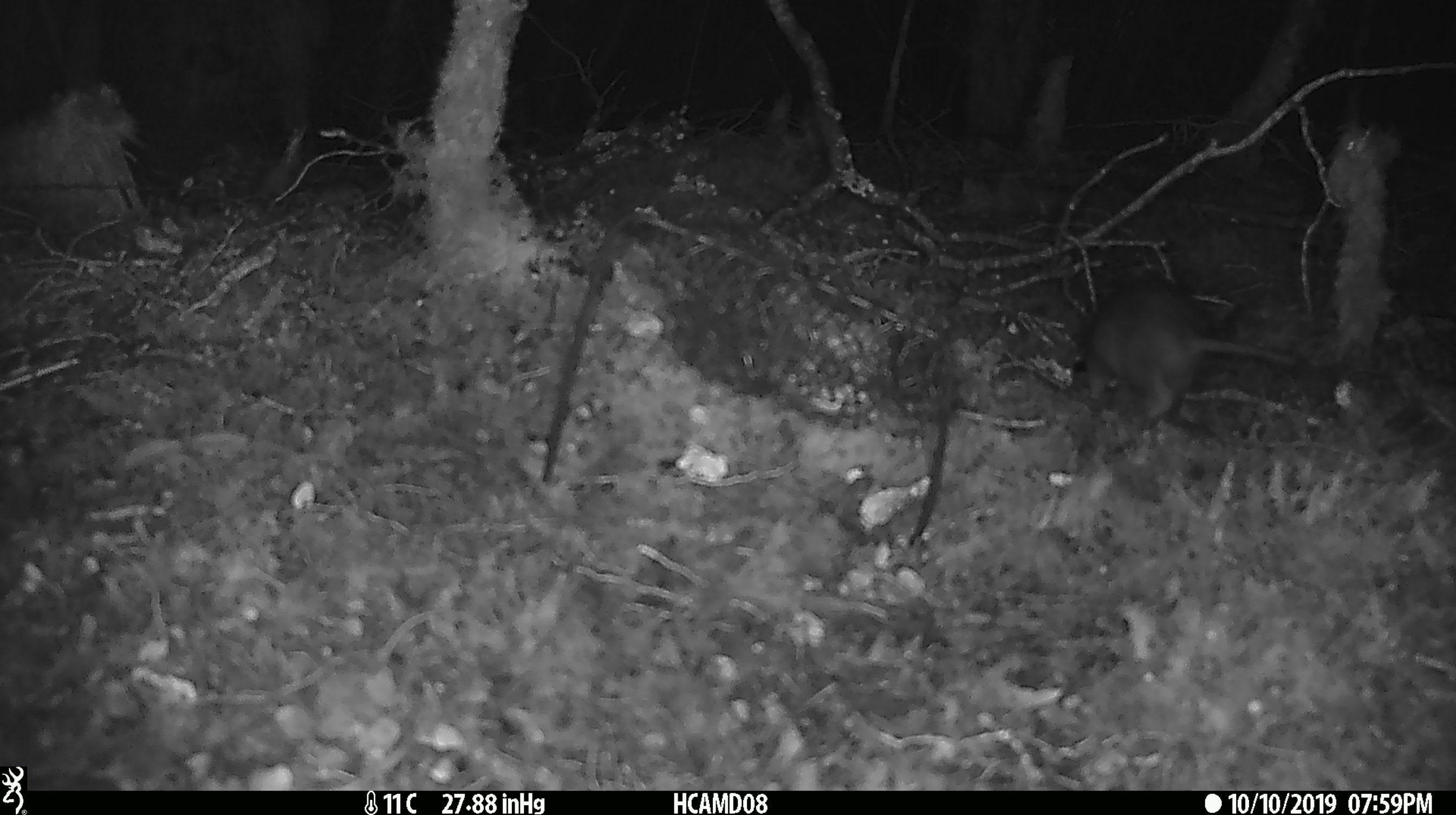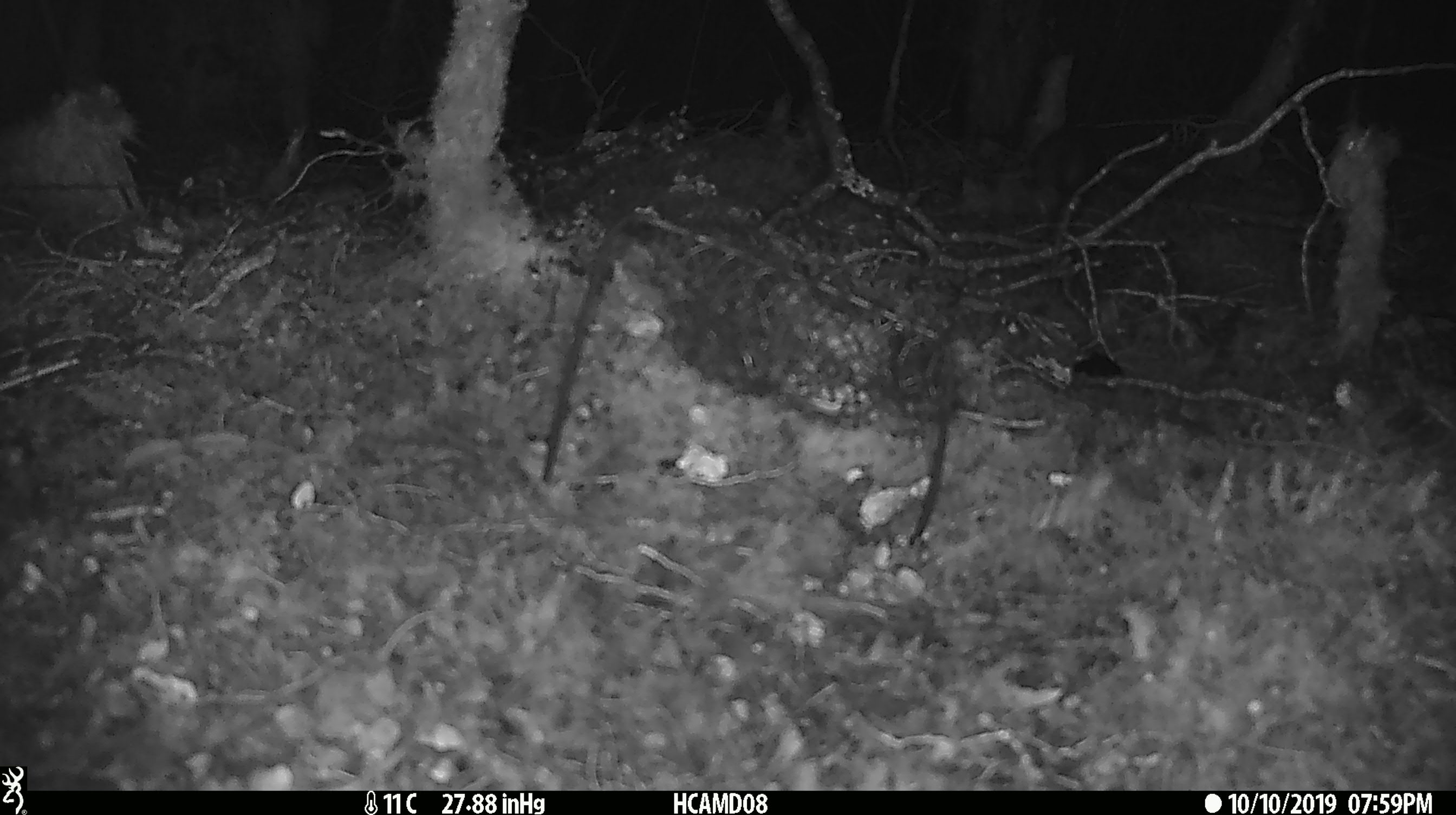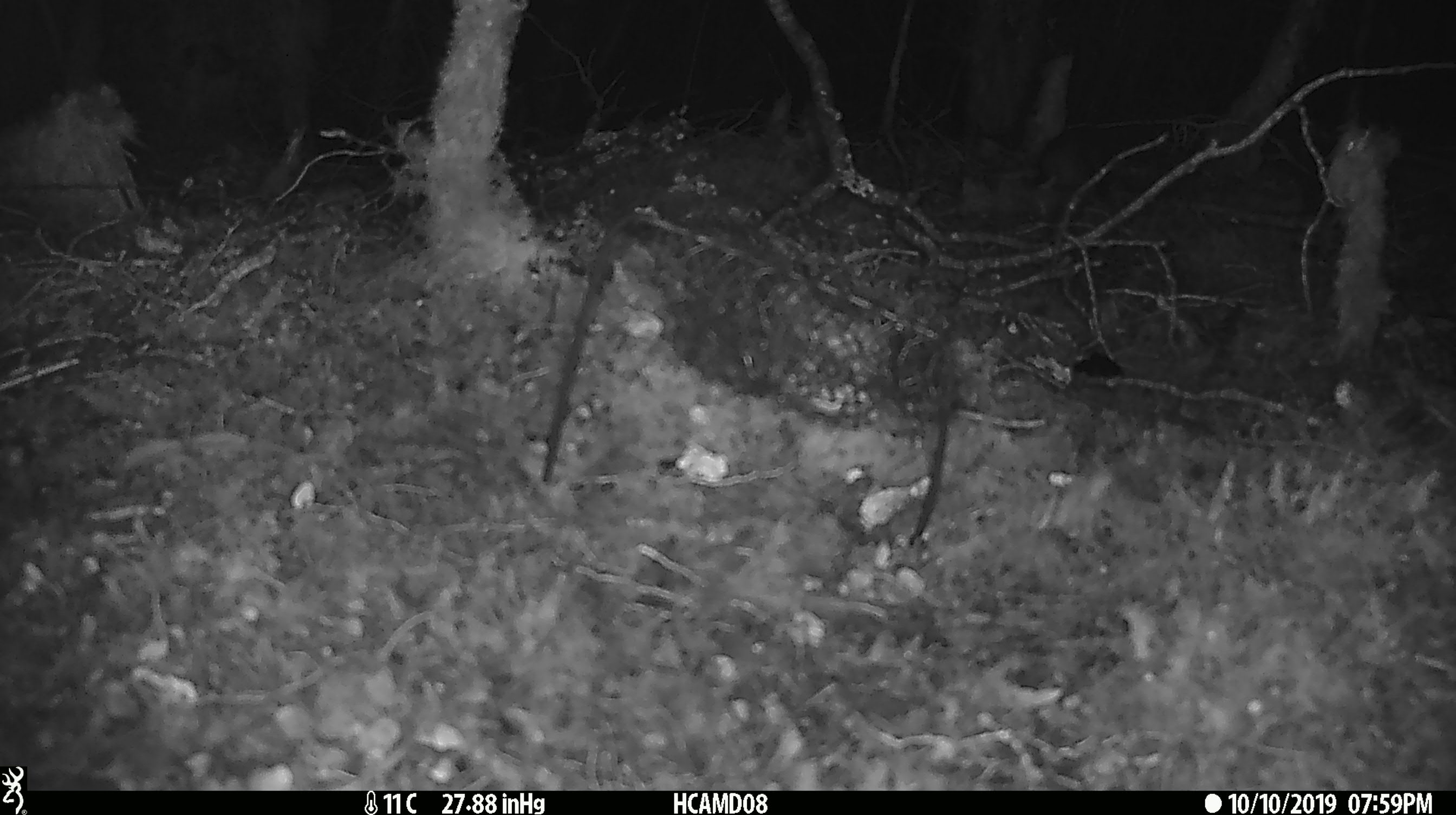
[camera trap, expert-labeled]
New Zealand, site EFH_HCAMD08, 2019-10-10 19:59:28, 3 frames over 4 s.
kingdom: Animalia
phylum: Chordata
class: Mammalia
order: Rodentia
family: Muridae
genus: Rattus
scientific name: Rattus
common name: rat